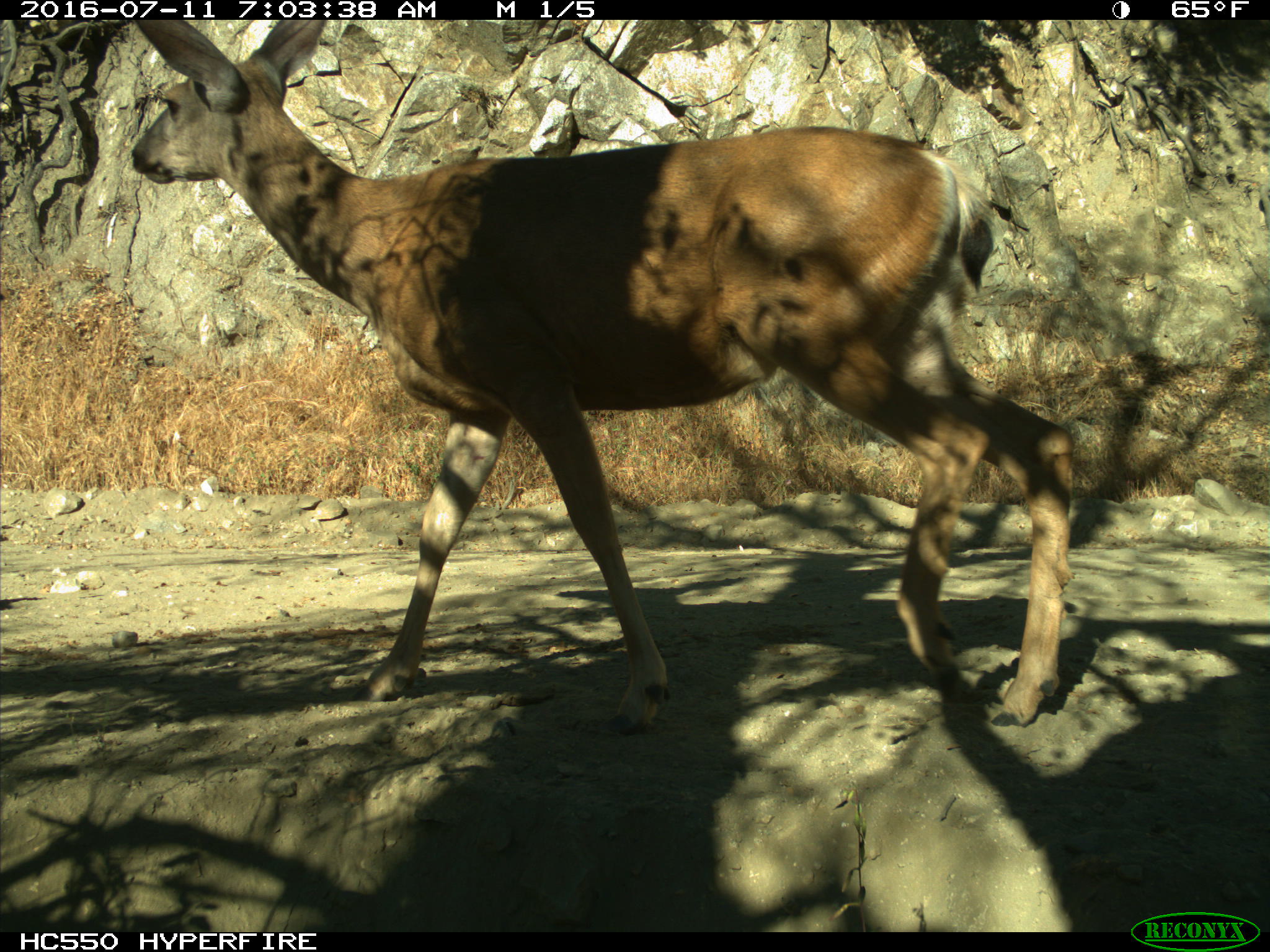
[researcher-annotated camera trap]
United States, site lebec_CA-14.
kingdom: Animalia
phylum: Chordata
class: Mammalia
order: Artiodactyla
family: Cervidae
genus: Odocoileus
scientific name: Odocoileus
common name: deer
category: unidentified deer